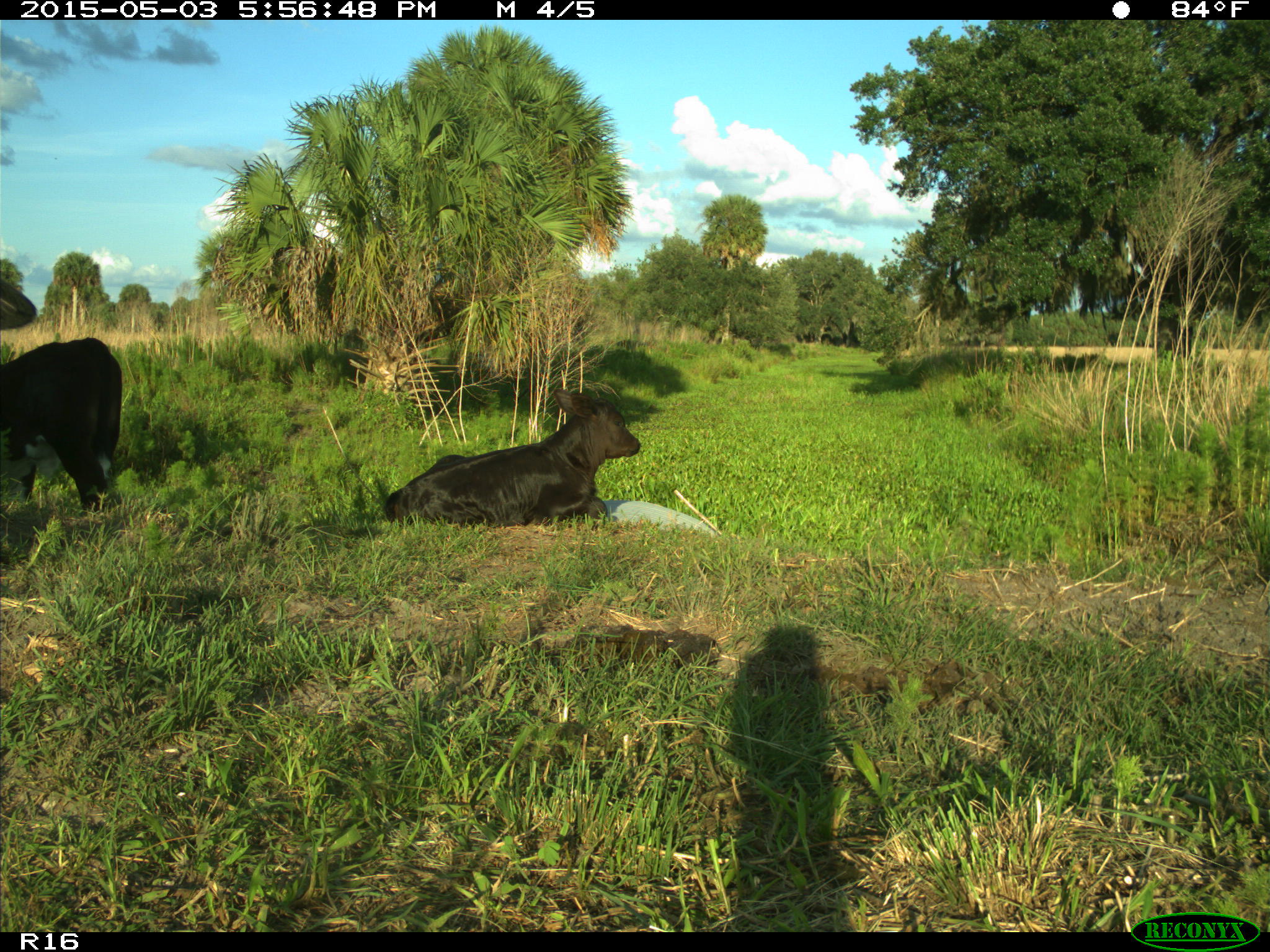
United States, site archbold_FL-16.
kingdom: Animalia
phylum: Chordata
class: Mammalia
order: Artiodactyla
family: Bovidae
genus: Bos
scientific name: Bos taurus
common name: domestic cow